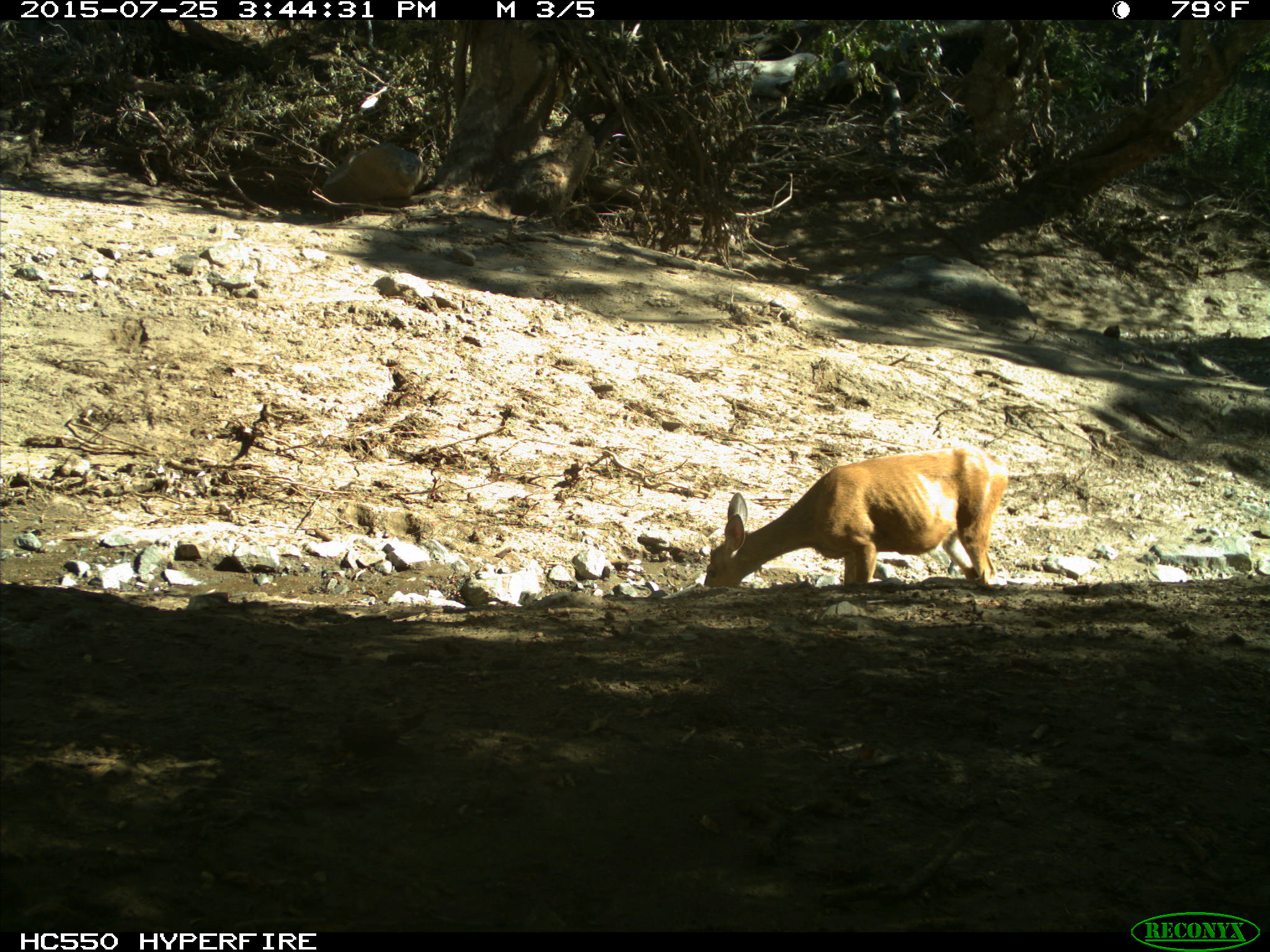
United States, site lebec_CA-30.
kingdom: Animalia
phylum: Chordata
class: Mammalia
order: Artiodactyla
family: Cervidae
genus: Odocoileus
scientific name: Odocoileus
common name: deer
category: unidentified deer